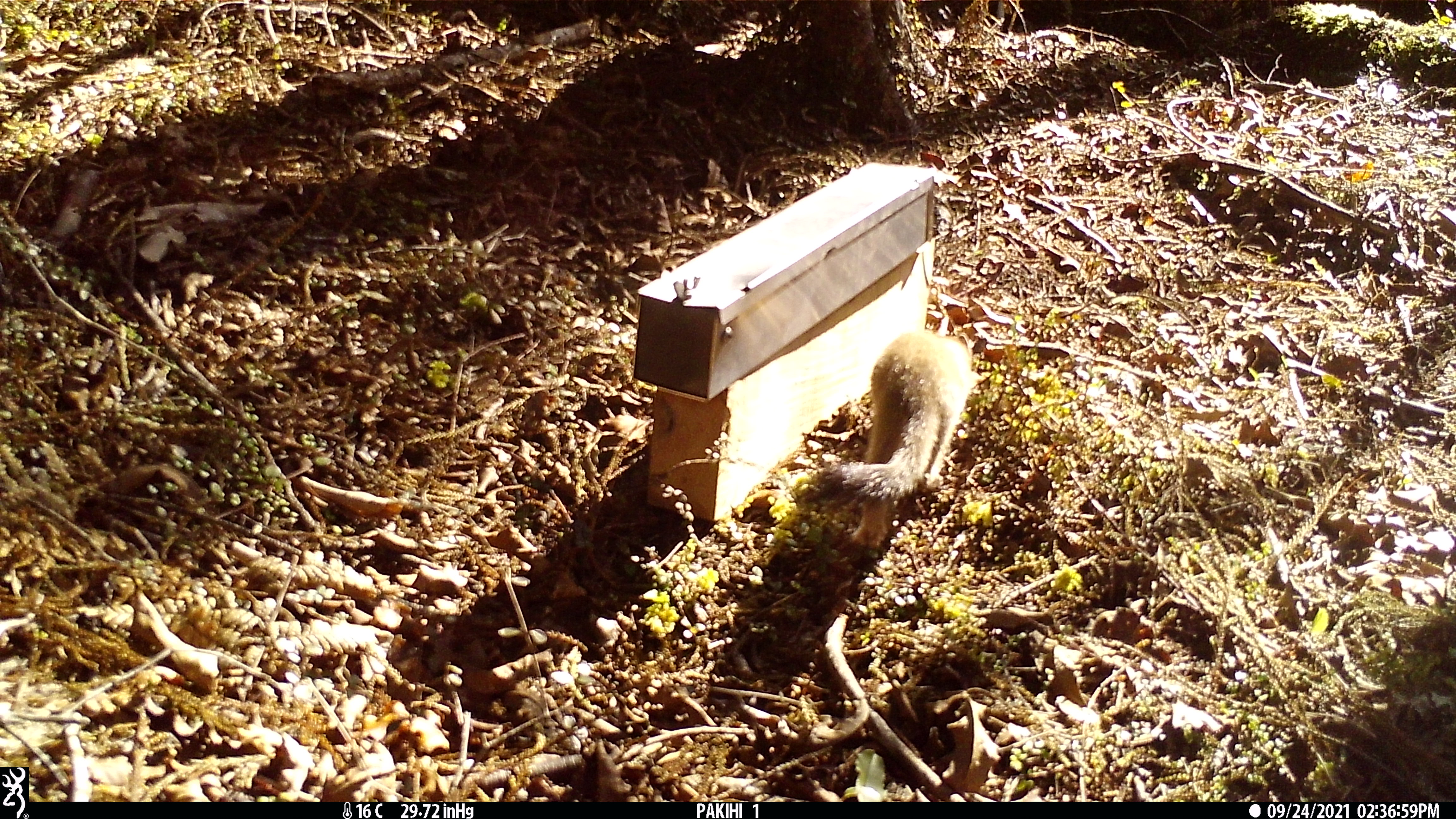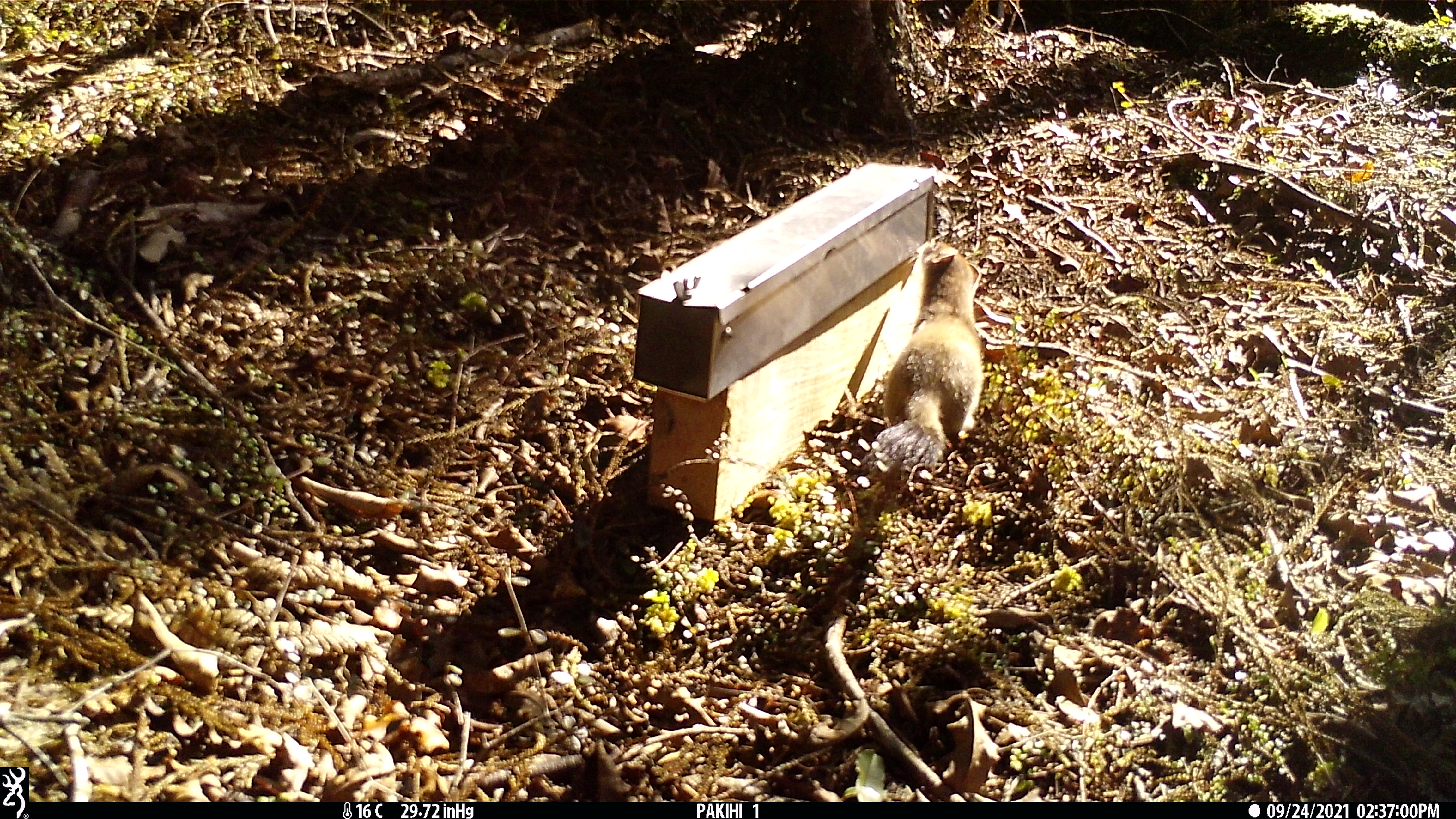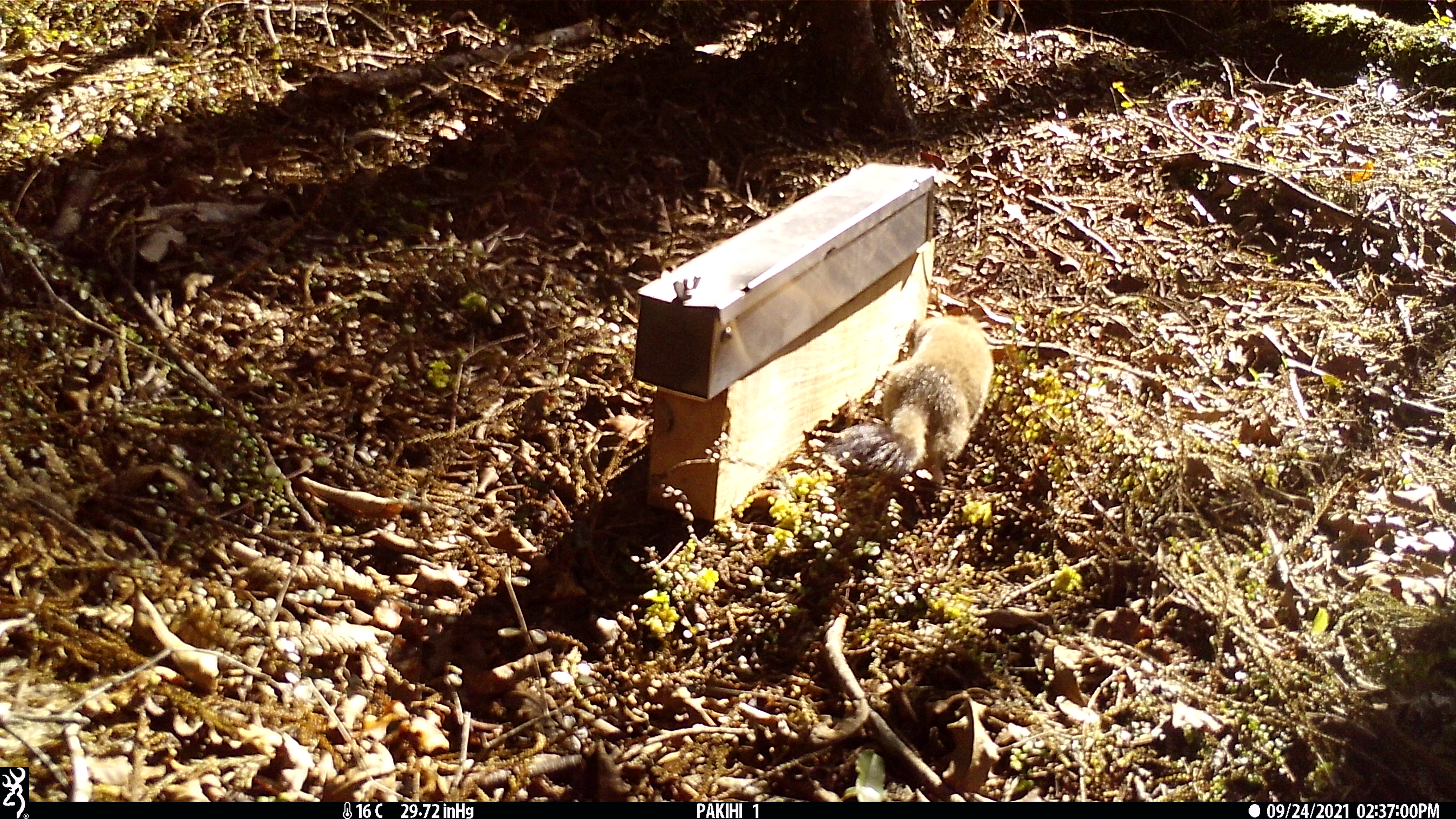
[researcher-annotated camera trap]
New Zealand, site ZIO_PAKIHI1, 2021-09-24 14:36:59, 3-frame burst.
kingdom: Animalia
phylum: Chordata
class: Mammalia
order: Carnivora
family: Mustelidae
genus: Mustela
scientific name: Mustela erminea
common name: stoat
Stoat (Mustela erminea).